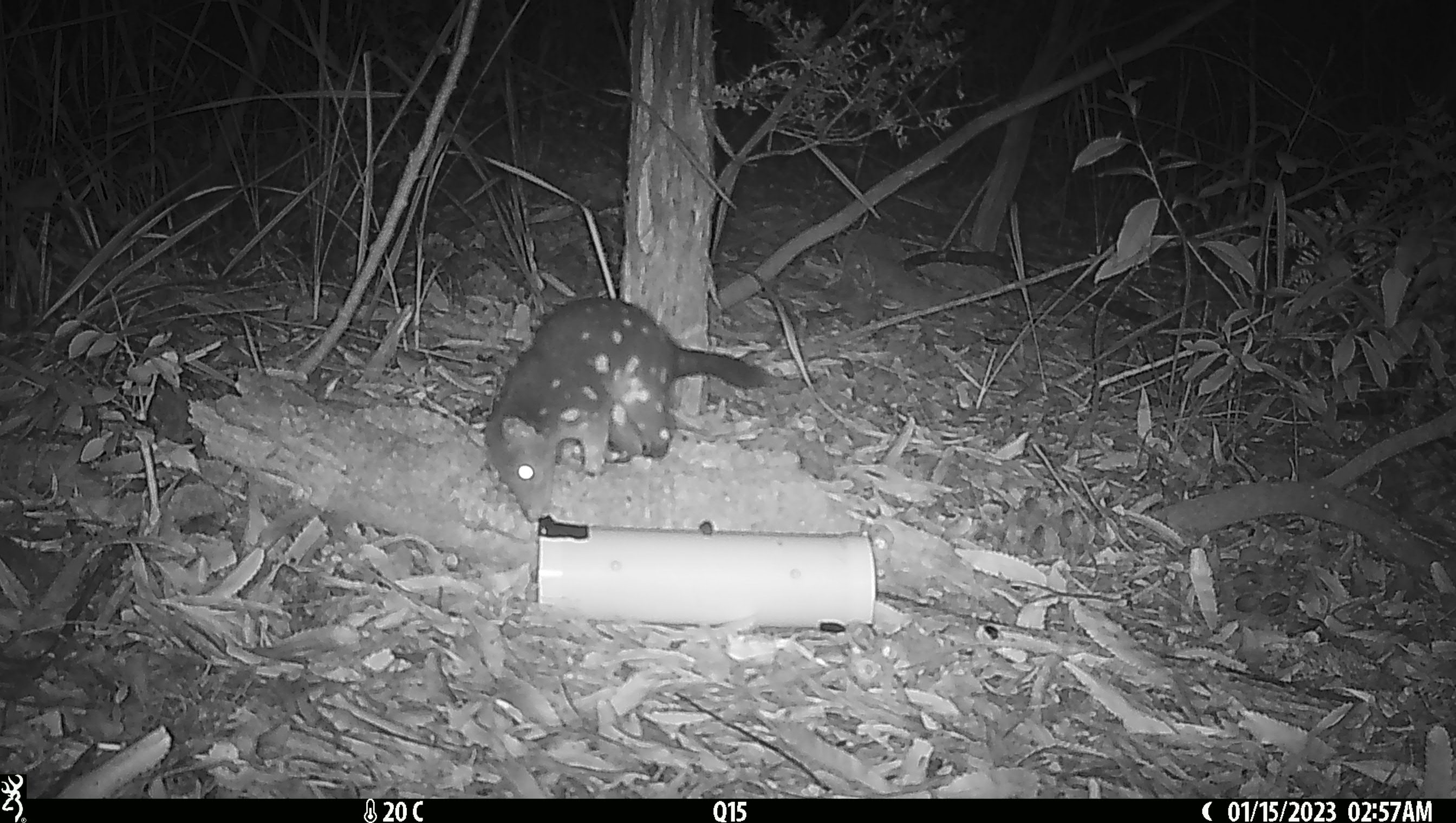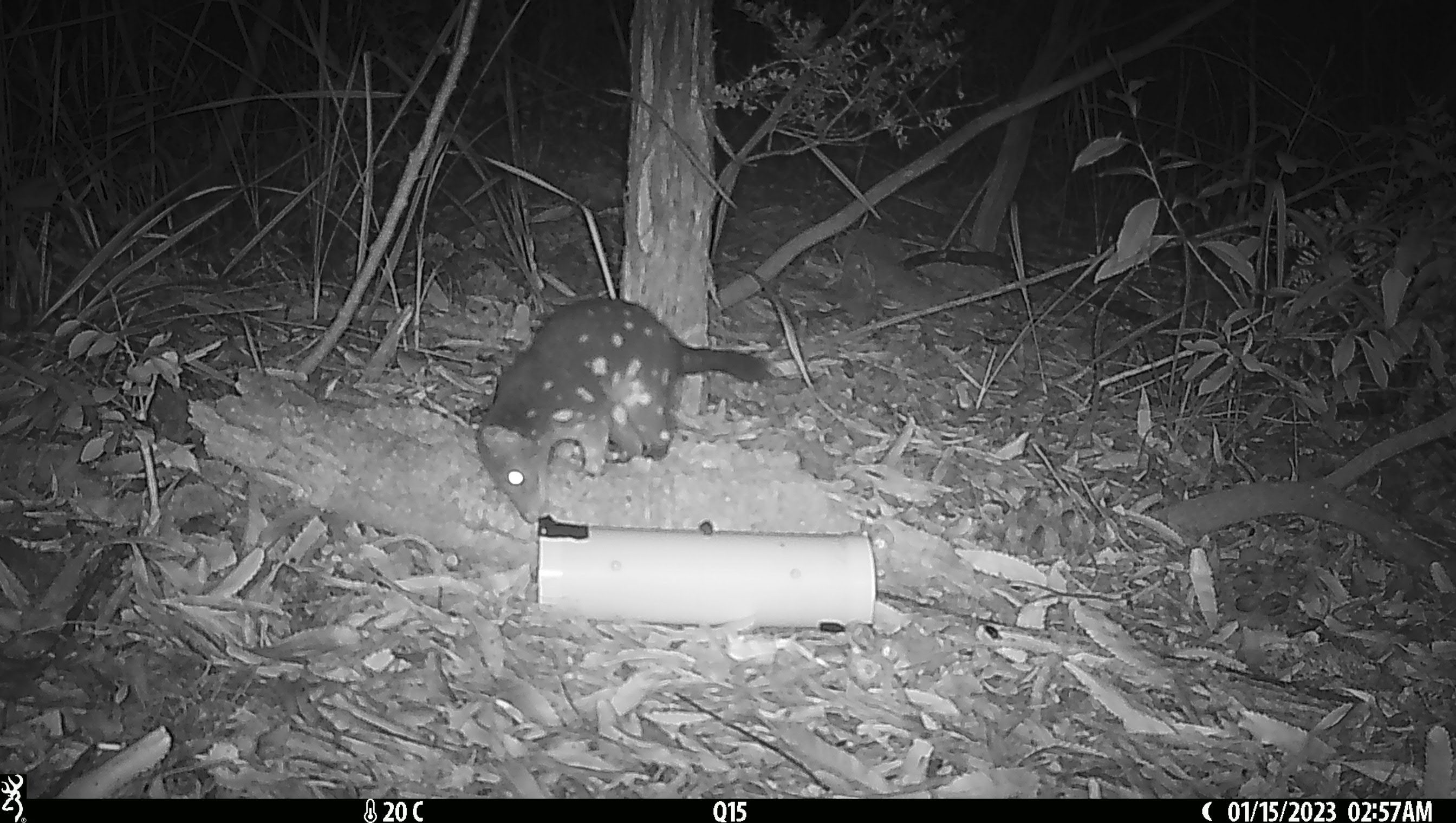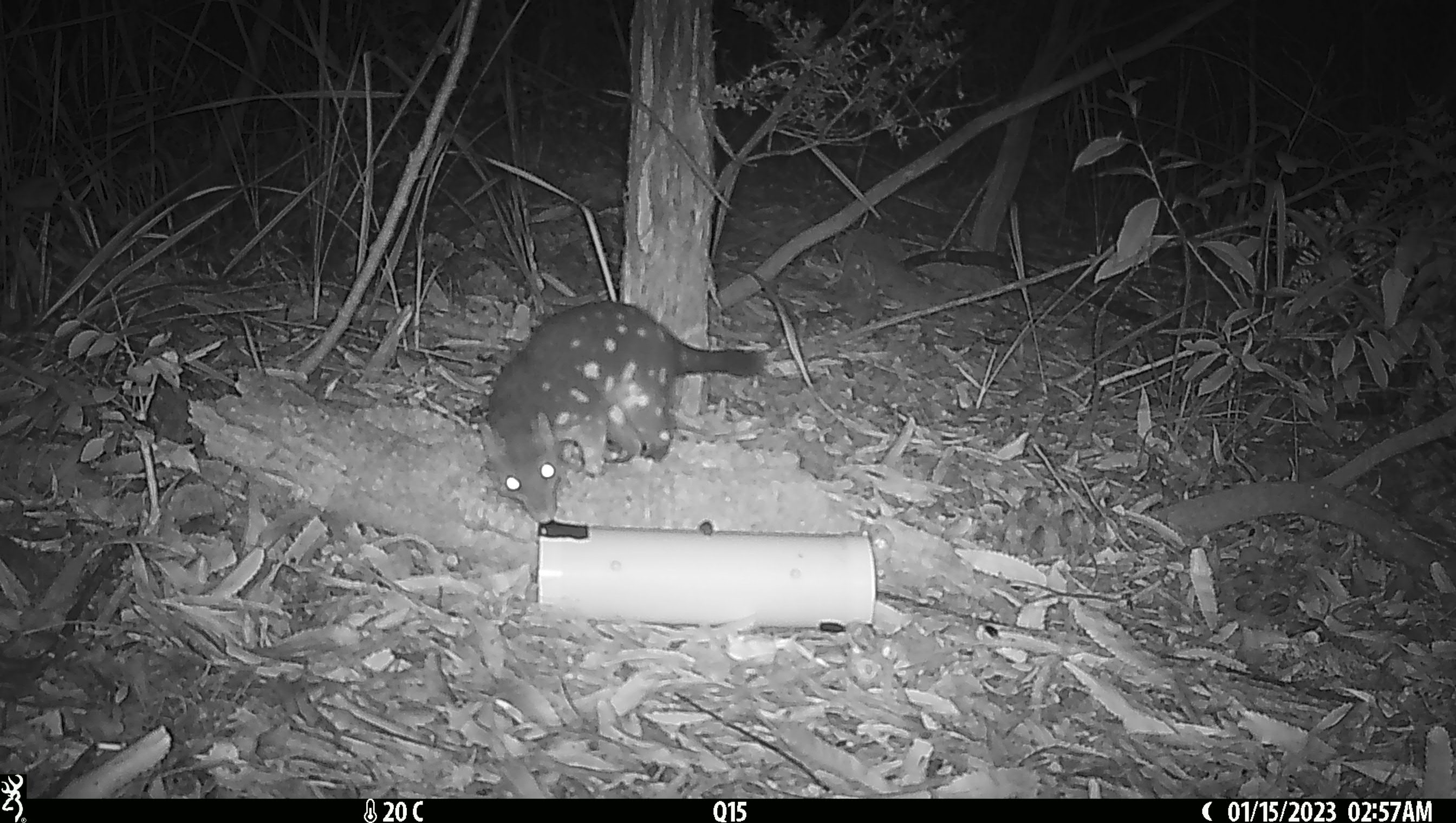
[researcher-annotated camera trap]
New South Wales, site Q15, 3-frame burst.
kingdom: Animalia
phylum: Chordata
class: Mammalia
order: Dasyuromorphia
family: Dasyuridae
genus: Dasyurus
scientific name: Dasyurus maculatus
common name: spotted-tailed quoll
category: quoll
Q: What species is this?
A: Quoll (spotted-tailed quoll) (Dasyurus maculatus).